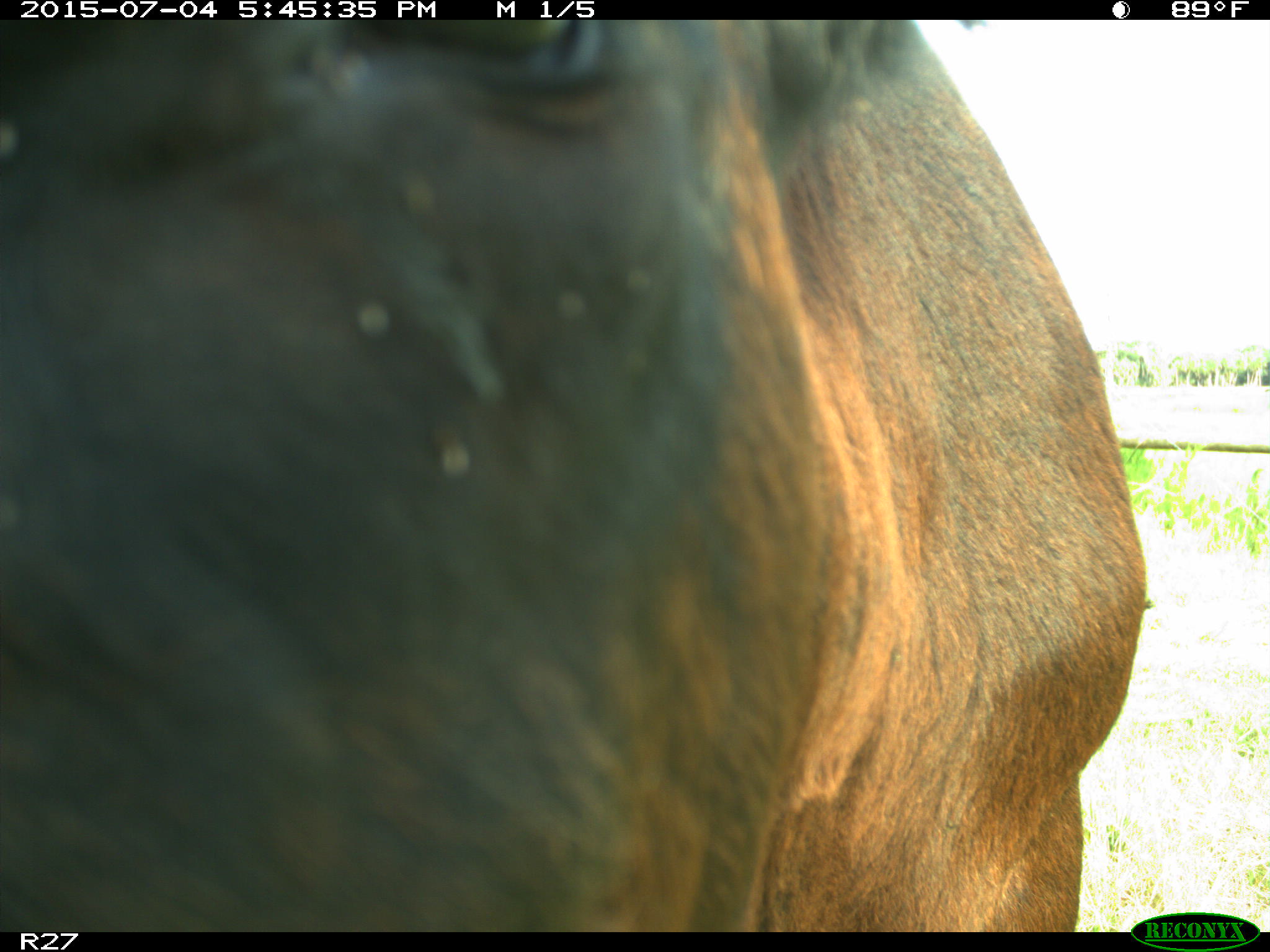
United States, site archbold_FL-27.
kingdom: Animalia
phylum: Chordata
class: Mammalia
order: Artiodactyla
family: Bovidae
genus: Bos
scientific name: Bos taurus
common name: domestic cow